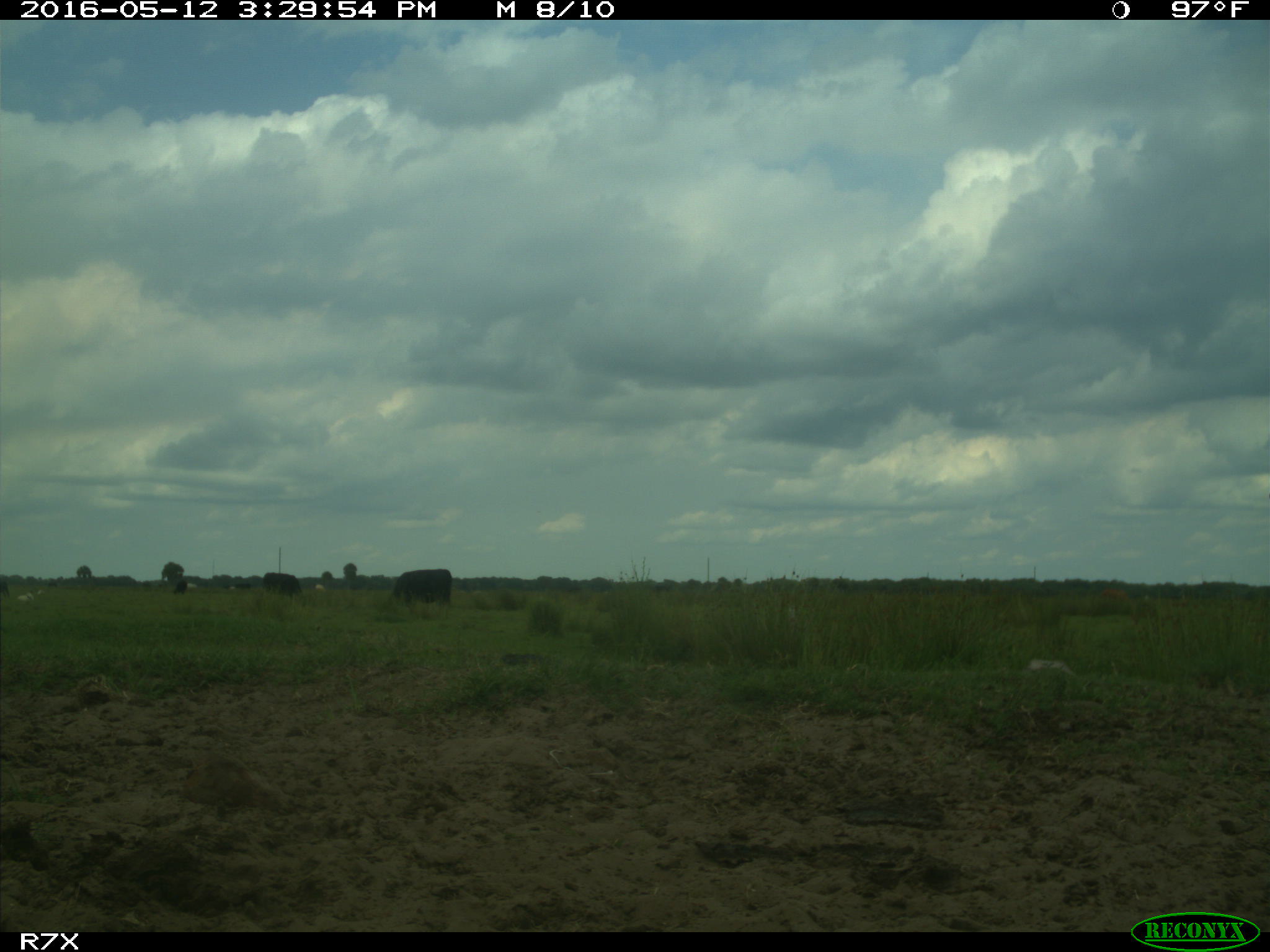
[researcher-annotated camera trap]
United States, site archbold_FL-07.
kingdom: Animalia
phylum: Chordata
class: Mammalia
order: Artiodactyla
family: Bovidae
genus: Bos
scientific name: Bos taurus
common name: domestic cow